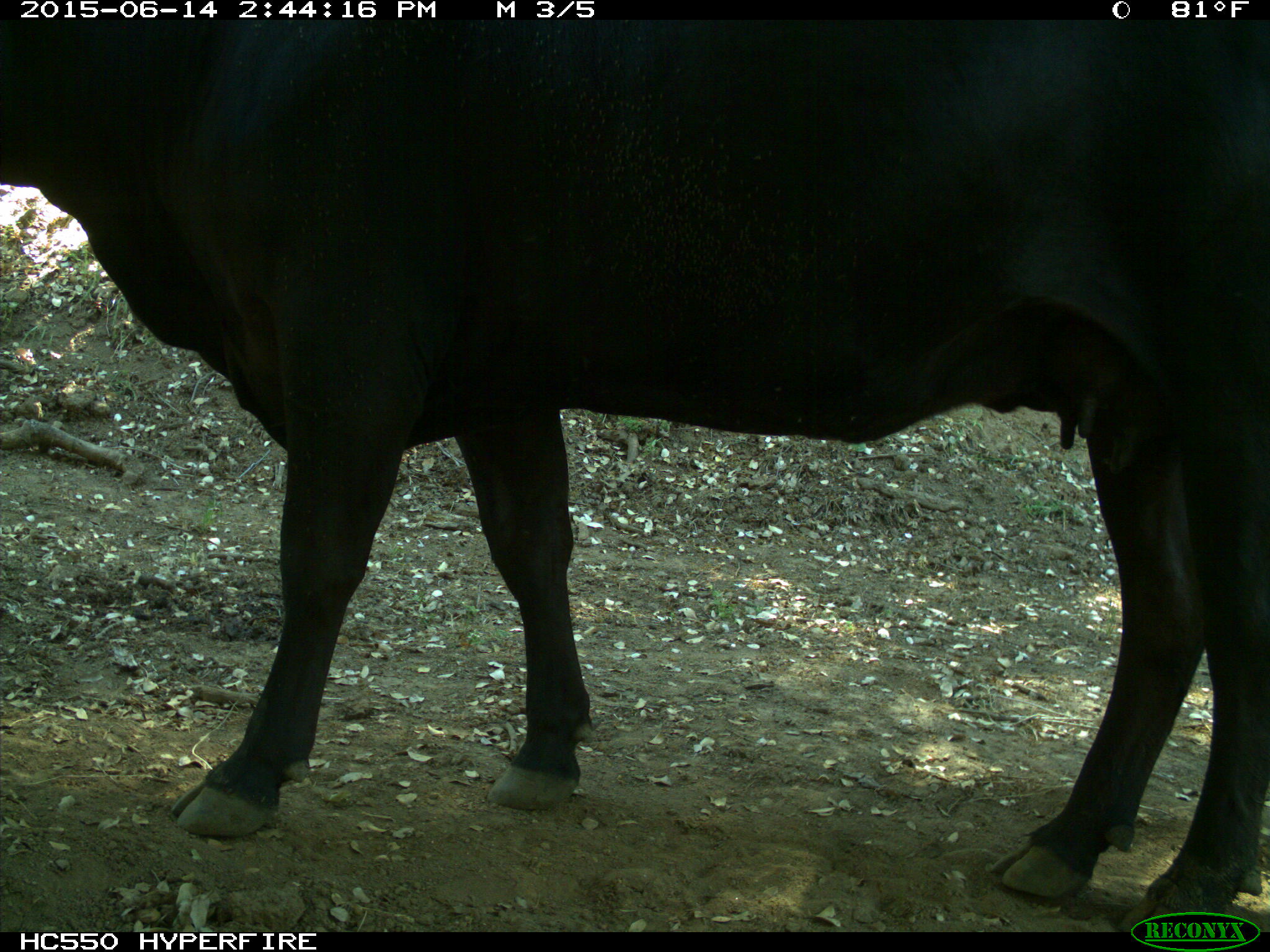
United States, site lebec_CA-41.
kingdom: Animalia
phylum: Chordata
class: Mammalia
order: Artiodactyla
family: Bovidae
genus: Bos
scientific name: Bos taurus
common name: domestic cow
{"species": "Bos taurus (domestic cow)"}